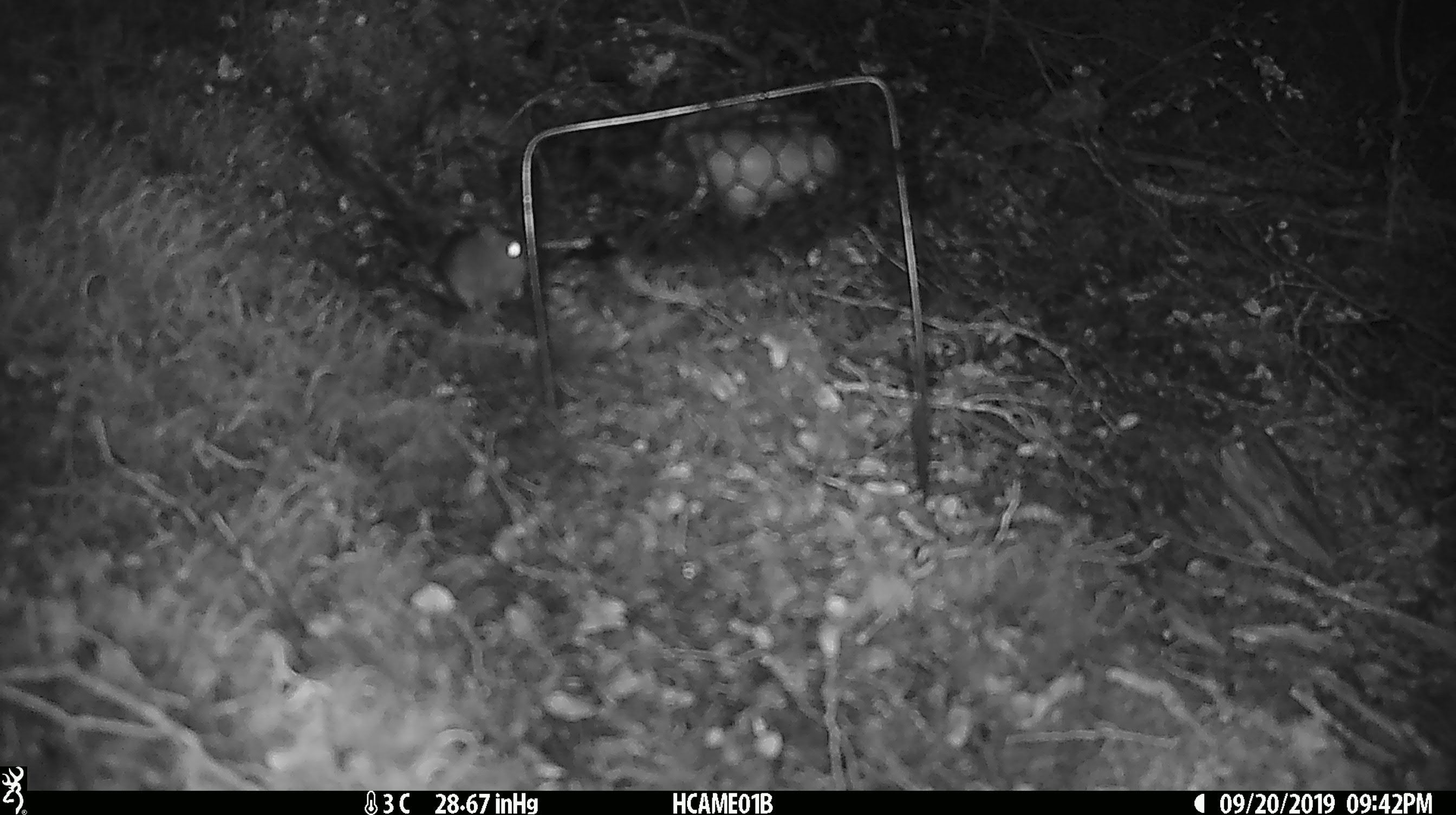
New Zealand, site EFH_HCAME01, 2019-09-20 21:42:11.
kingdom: Animalia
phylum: Chordata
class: Mammalia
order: Rodentia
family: Muridae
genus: Mus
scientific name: Mus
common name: mouse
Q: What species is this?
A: Mouse (Mus).